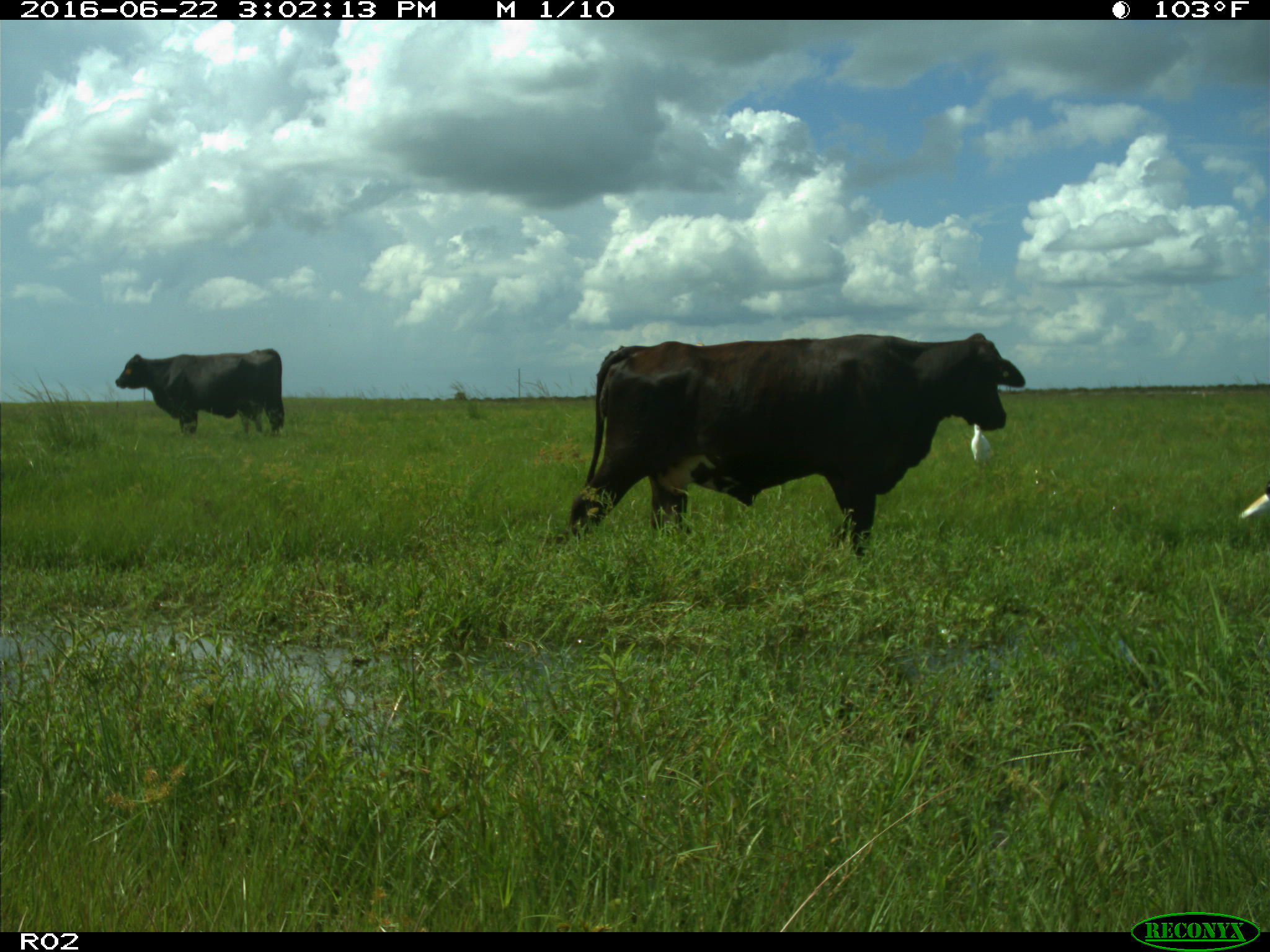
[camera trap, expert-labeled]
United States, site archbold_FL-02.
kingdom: Animalia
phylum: Chordata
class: Mammalia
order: Artiodactyla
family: Bovidae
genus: Bos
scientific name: Bos taurus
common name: domestic cow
Bos taurus (domestic cow).